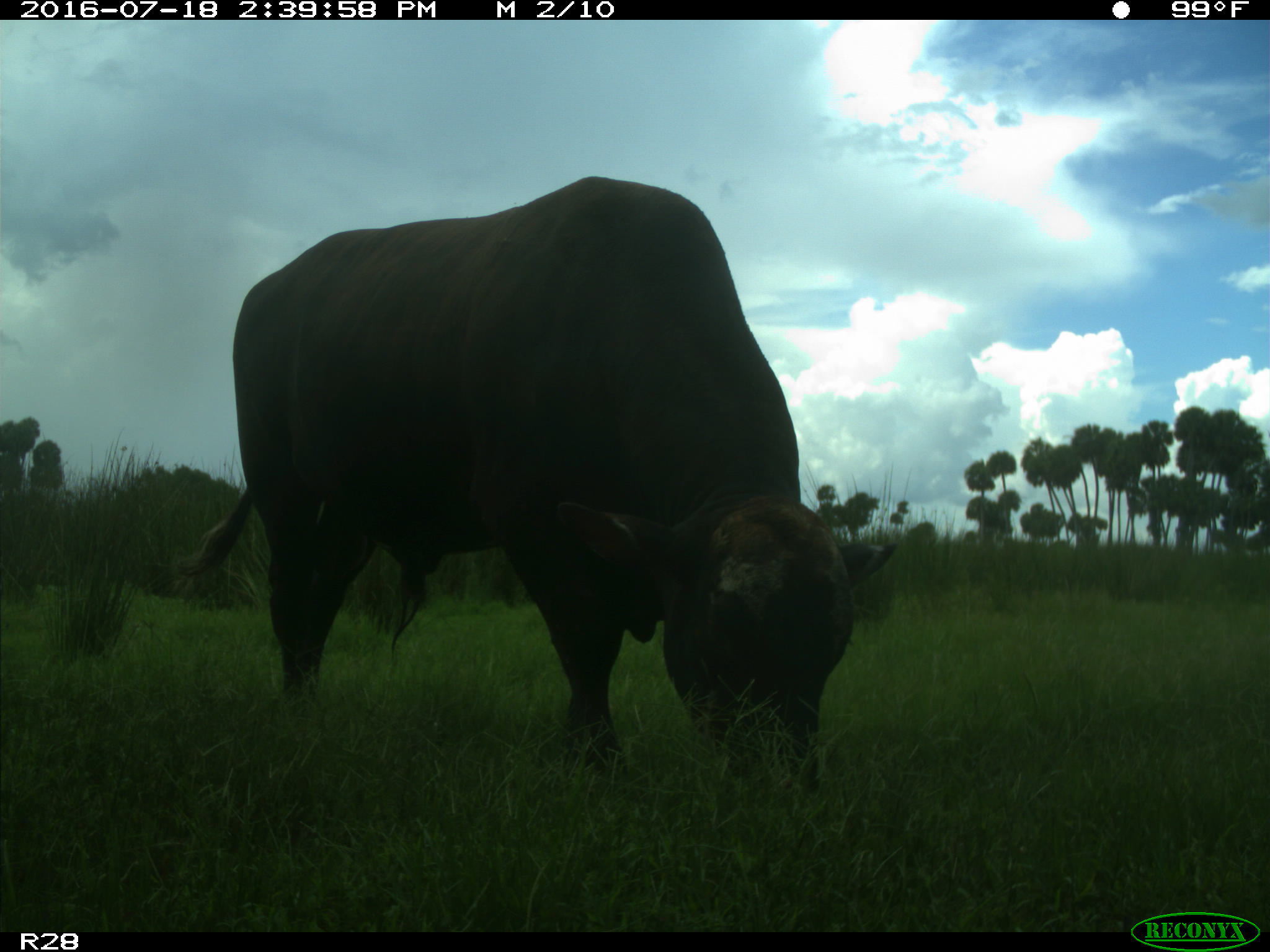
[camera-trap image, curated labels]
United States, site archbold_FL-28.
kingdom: Animalia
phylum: Chordata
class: Mammalia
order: Artiodactyla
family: Bovidae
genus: Bos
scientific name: Bos taurus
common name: domestic cow